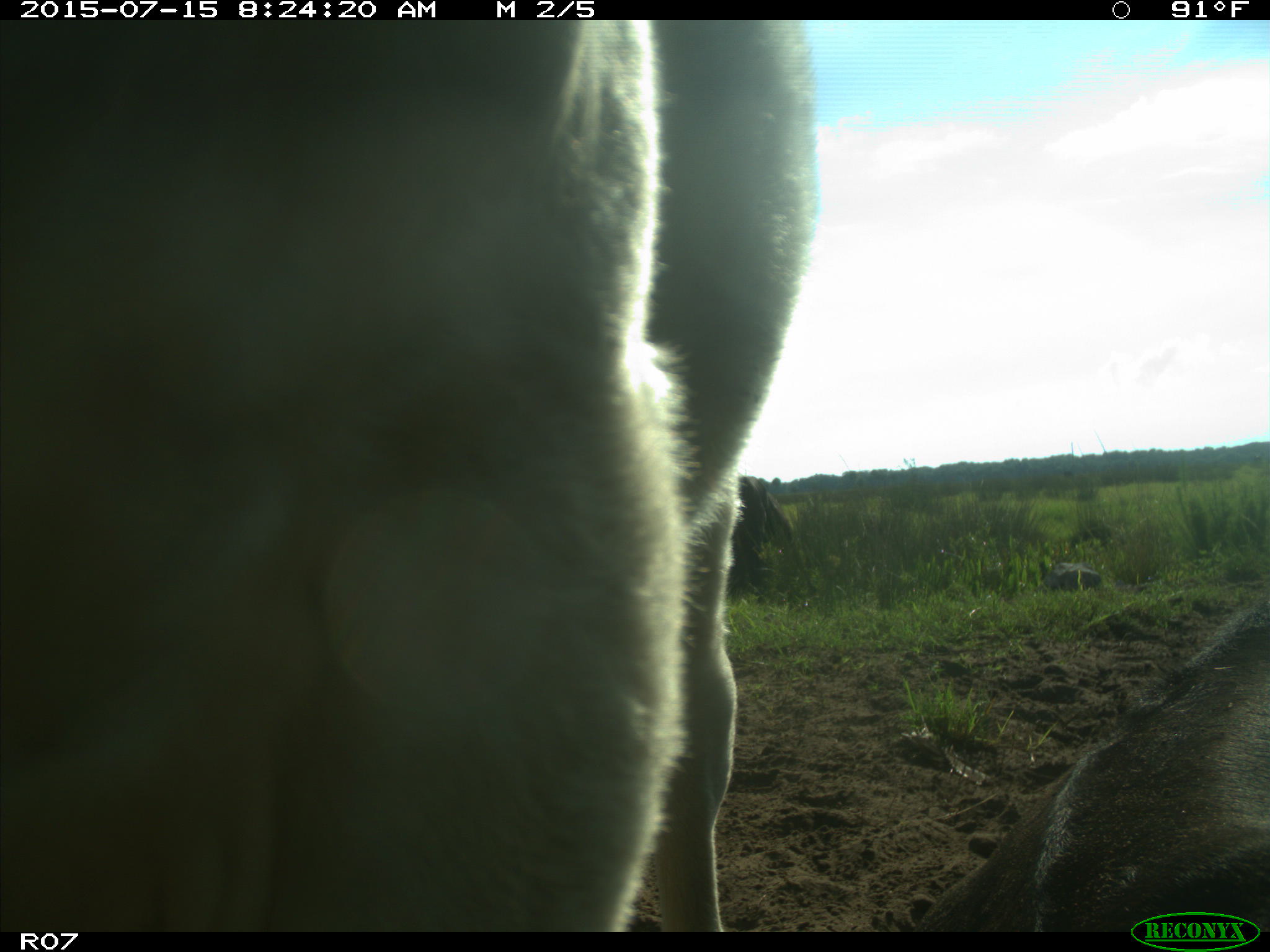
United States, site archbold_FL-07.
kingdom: Animalia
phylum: Chordata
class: Mammalia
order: Artiodactyla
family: Bovidae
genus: Bos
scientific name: Bos taurus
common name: domestic cow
Bos taurus (domestic cow).